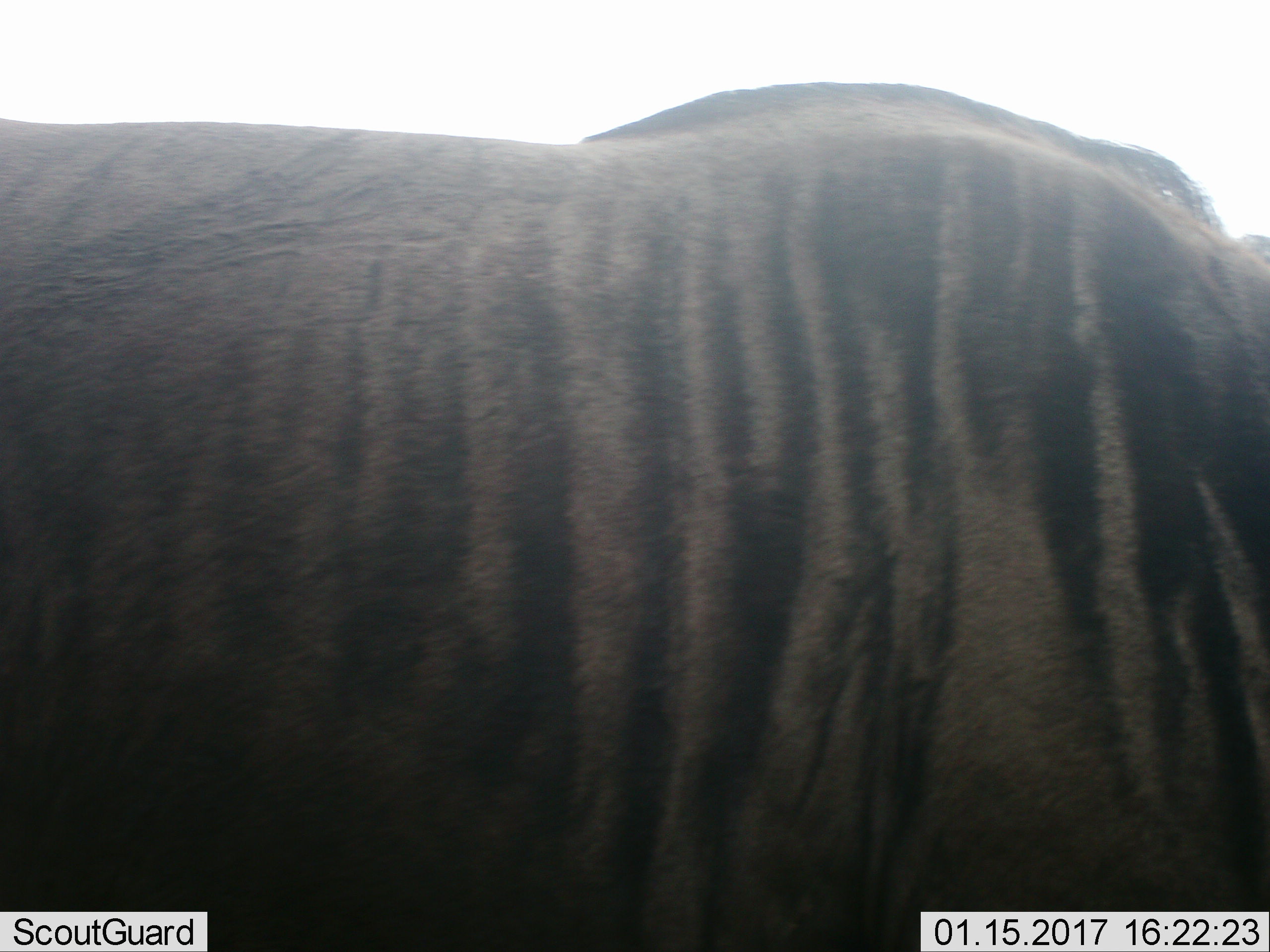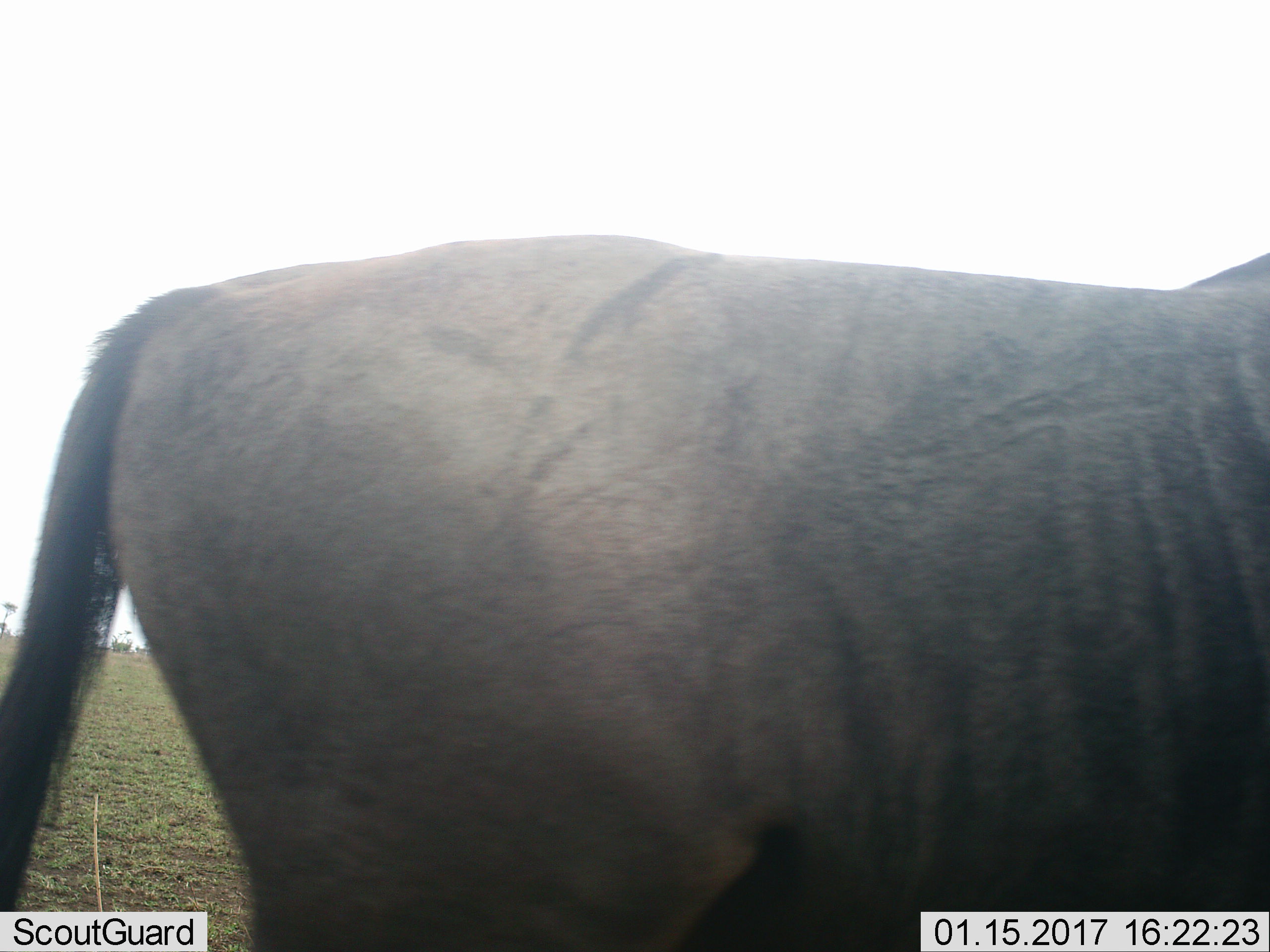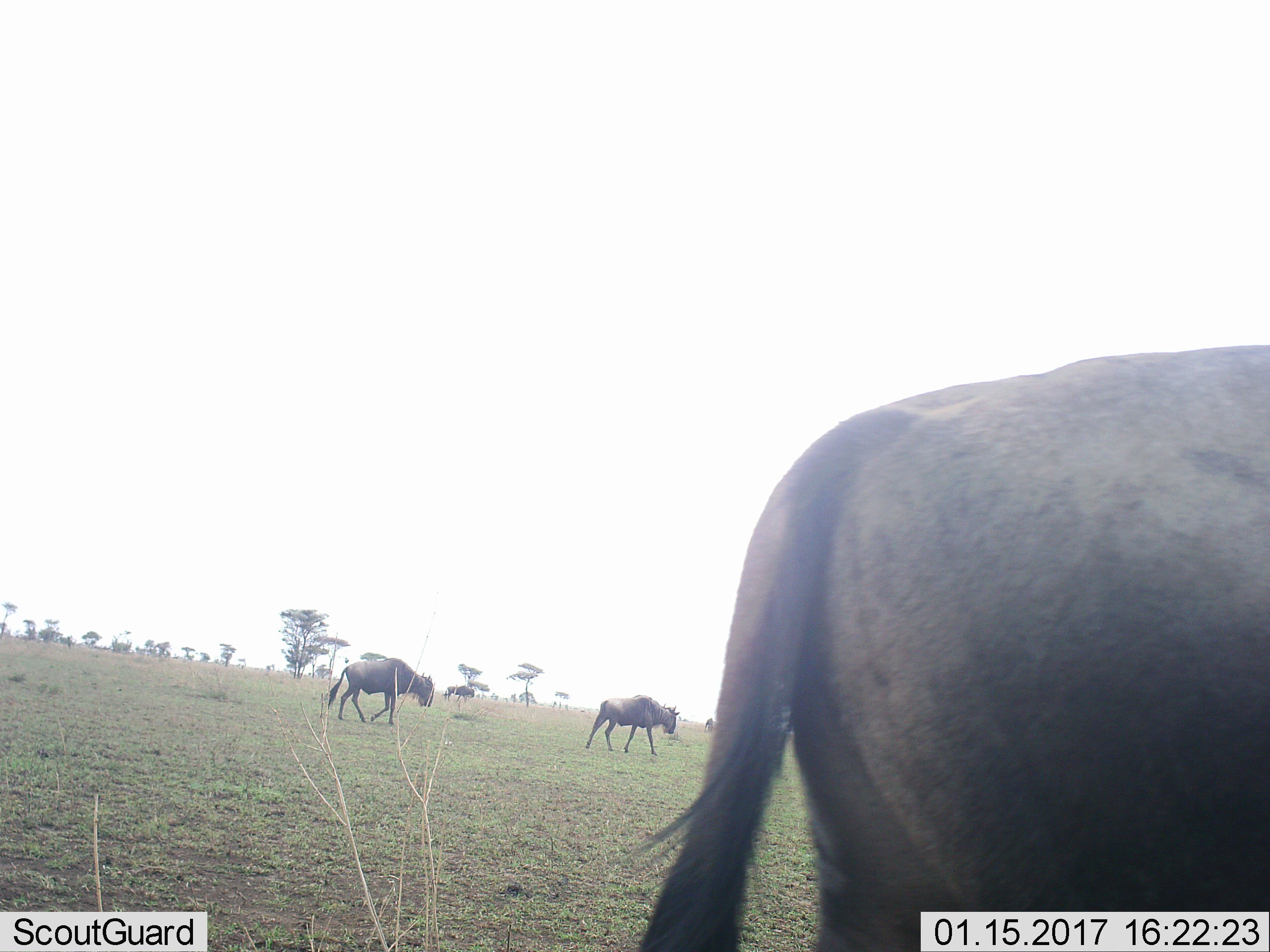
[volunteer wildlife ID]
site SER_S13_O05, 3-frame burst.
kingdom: Animalia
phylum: Chordata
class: Mammalia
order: Artiodactyla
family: Bovidae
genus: Connochaetes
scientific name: Connochaetes taurinus taurinus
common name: blue wildebeest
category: wildebeestblue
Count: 3.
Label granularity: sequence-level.